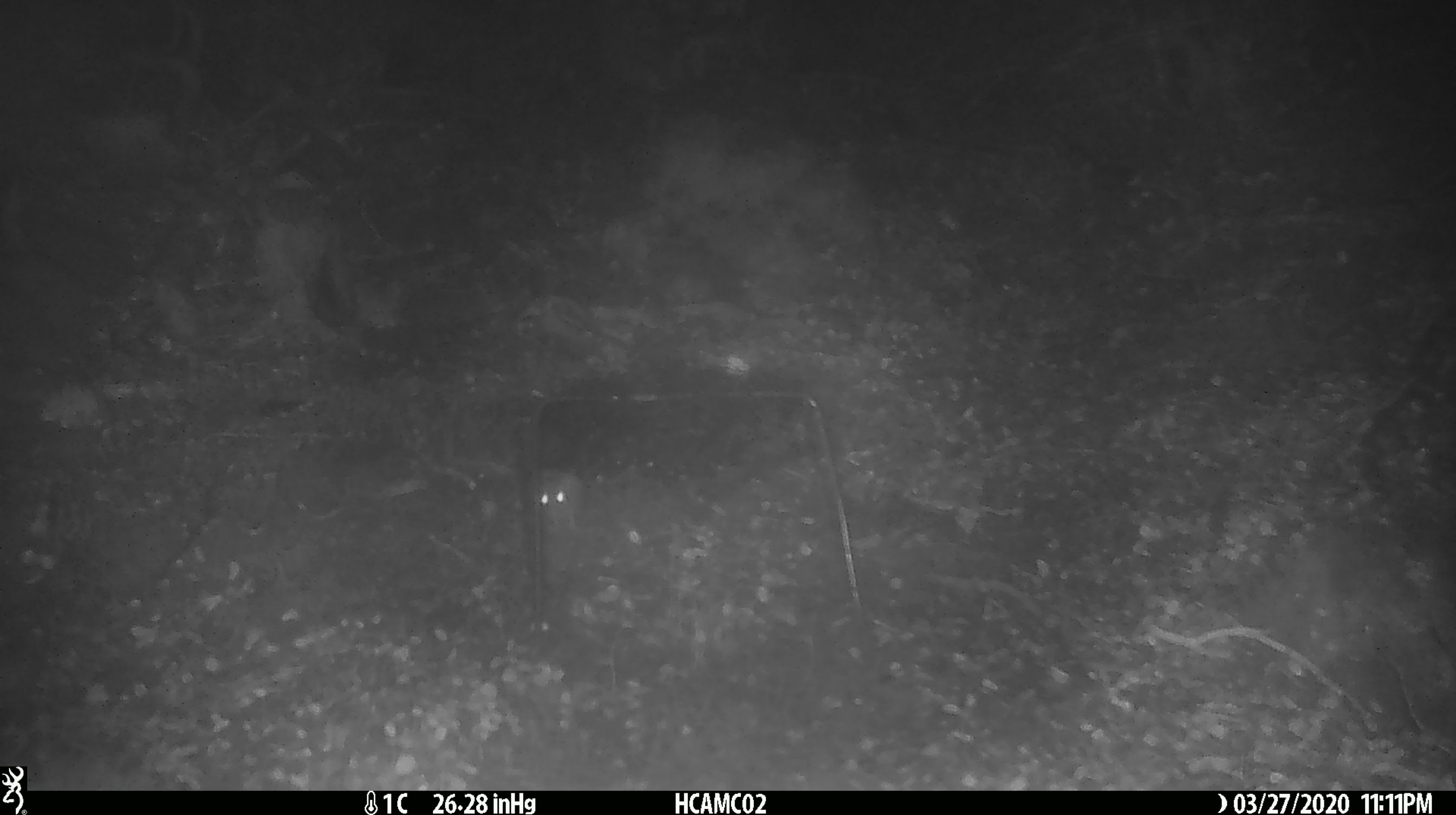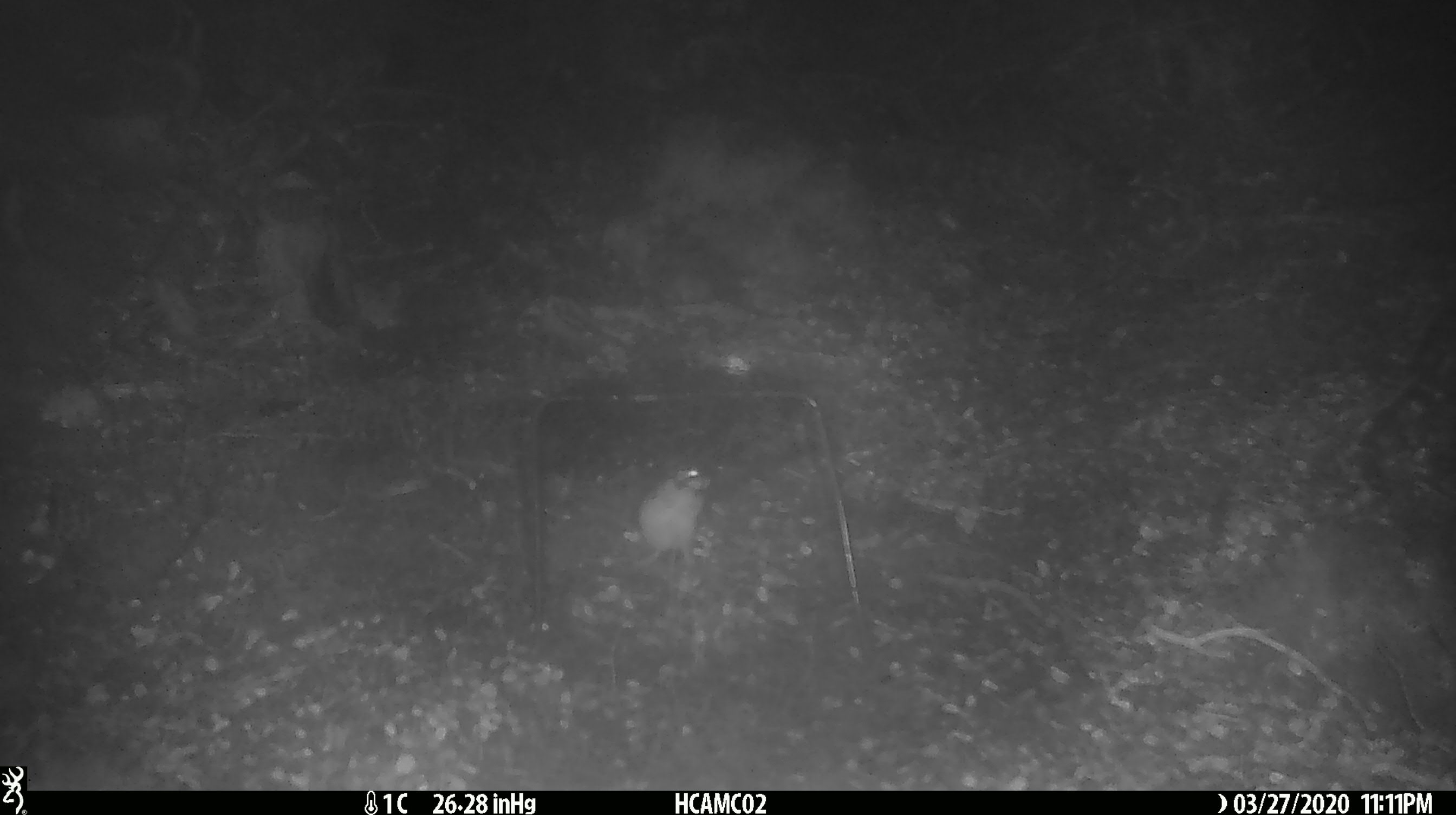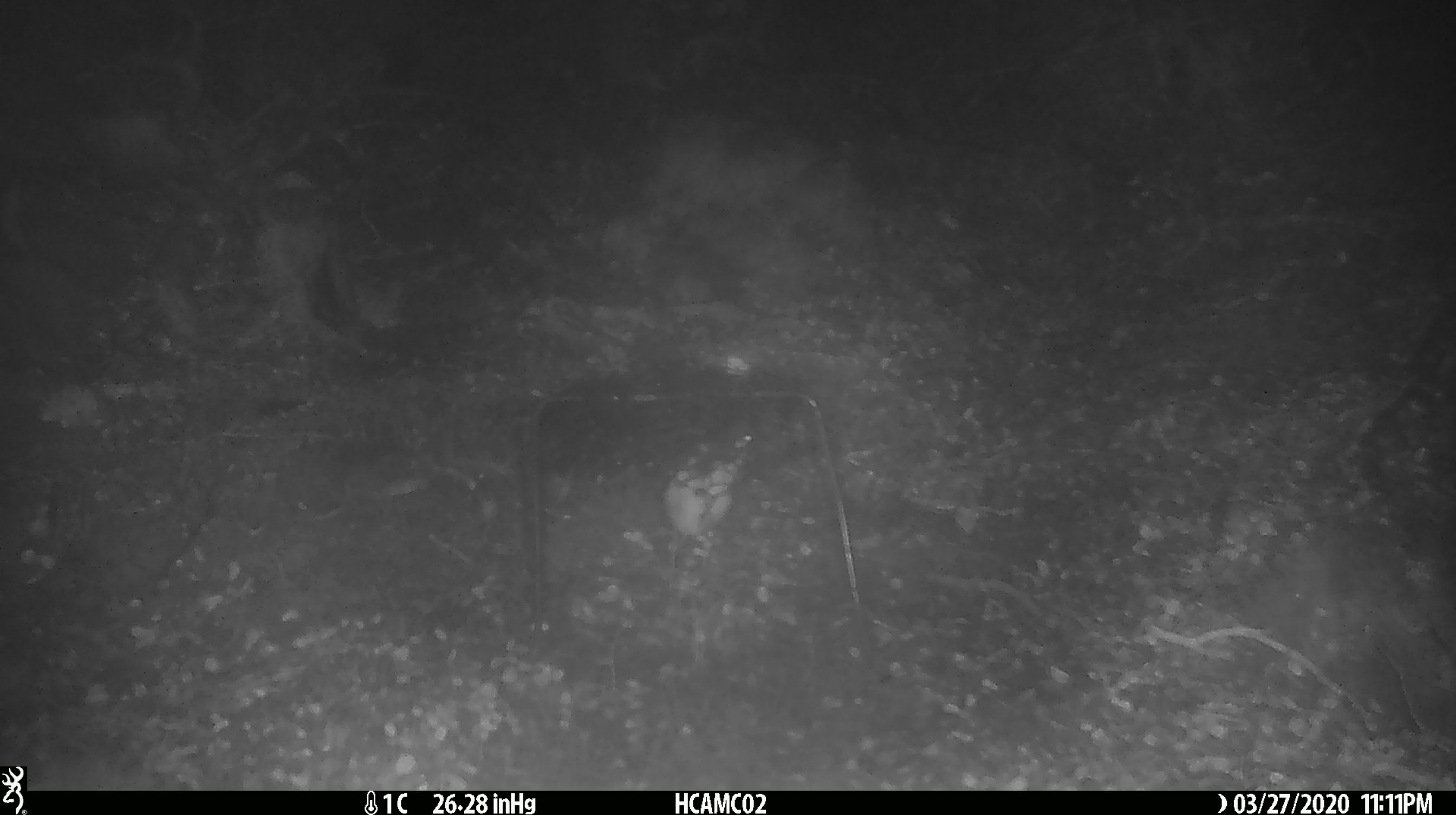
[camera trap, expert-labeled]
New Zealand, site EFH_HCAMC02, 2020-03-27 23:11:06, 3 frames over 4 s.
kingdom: Animalia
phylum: Chordata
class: Mammalia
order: Rodentia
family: Muridae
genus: Mus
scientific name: Mus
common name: mouse